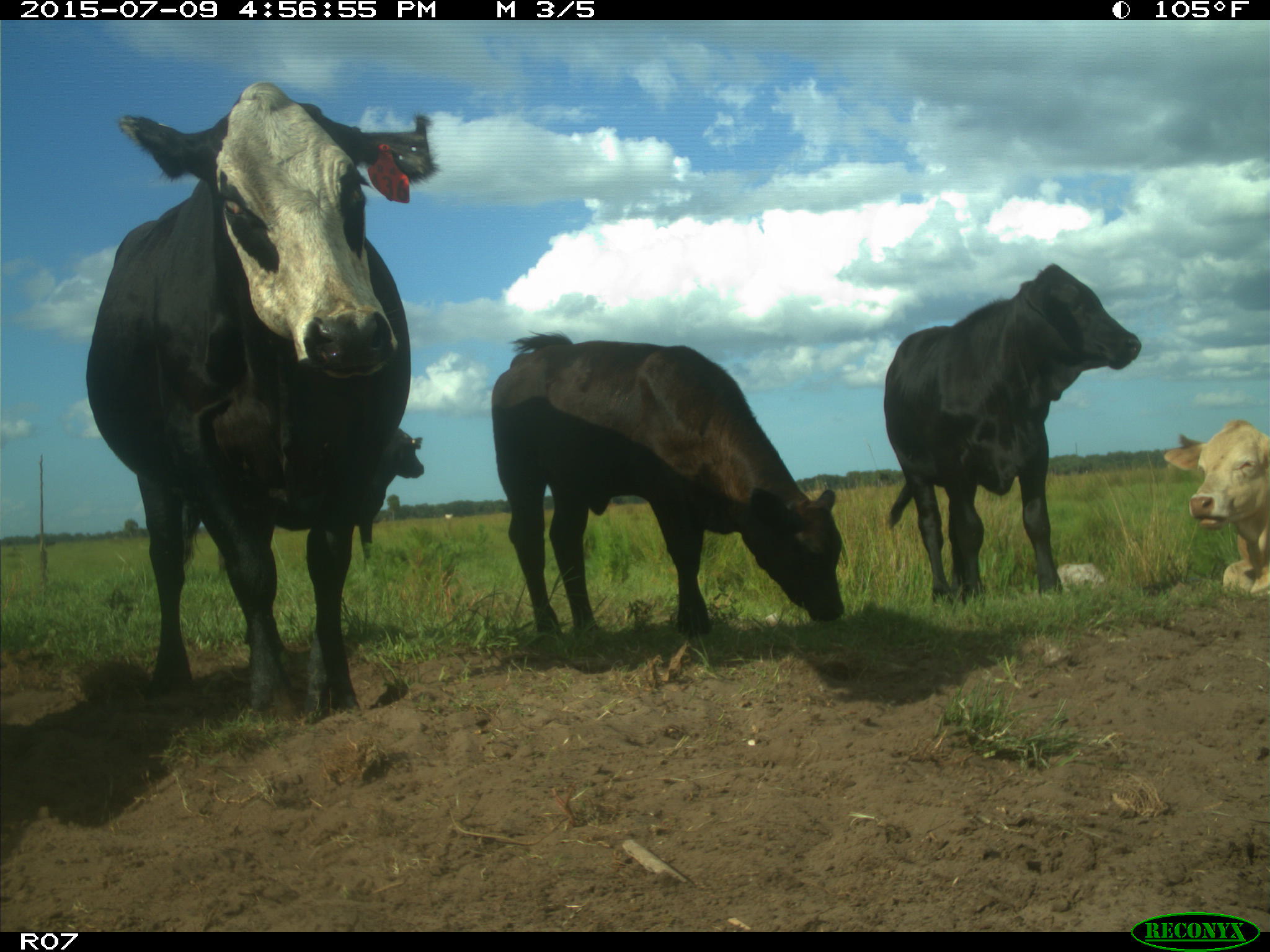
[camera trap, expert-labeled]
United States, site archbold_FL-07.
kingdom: Animalia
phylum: Chordata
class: Mammalia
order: Artiodactyla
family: Bovidae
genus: Bos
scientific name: Bos taurus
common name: domestic cow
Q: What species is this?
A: Bos taurus (domestic cow).